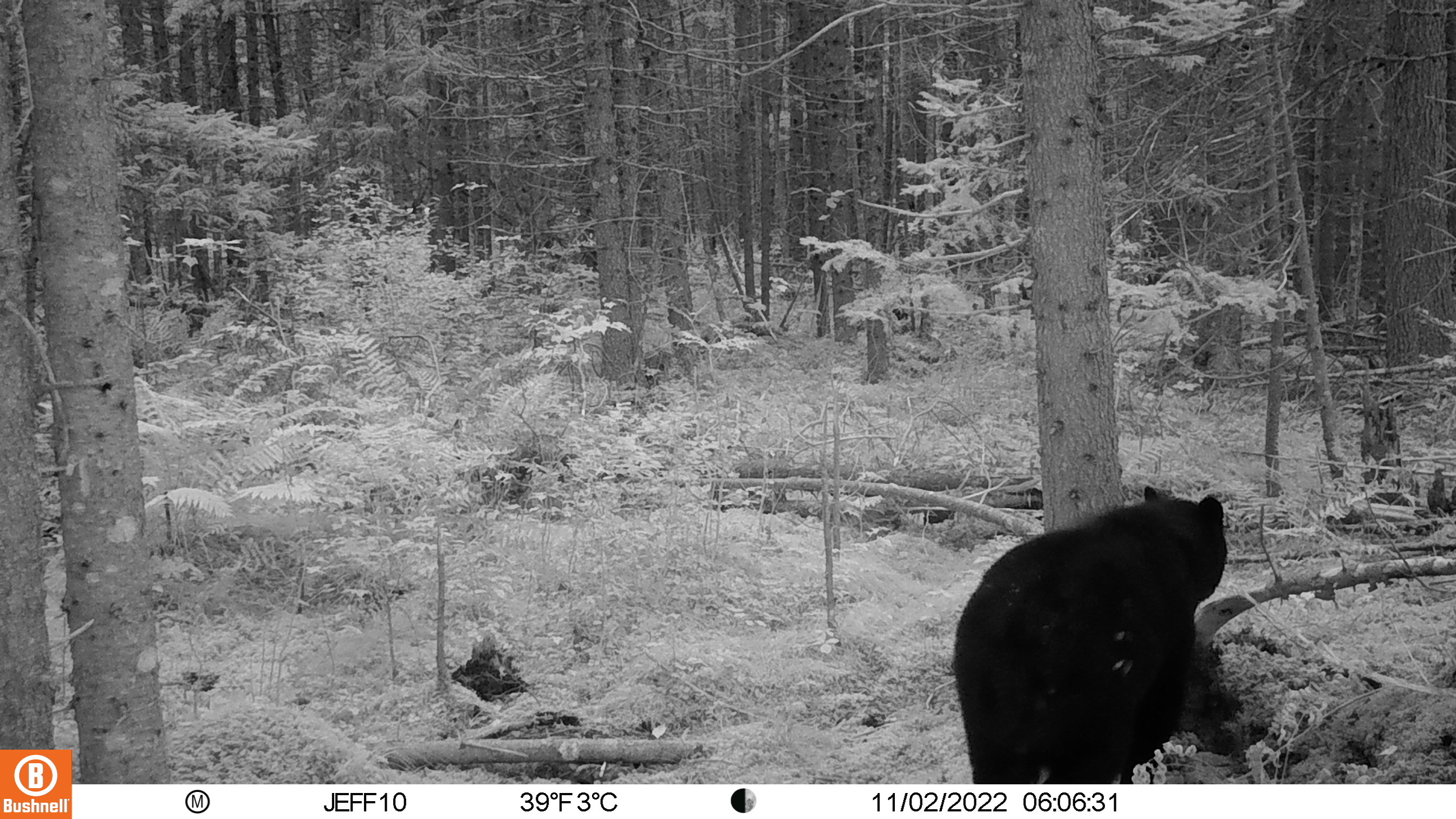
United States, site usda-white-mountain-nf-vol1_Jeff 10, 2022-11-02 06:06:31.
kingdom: Animalia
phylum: Chordata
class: Mammalia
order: Carnivora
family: Ursidae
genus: Ursus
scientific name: Ursus americanus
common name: black bear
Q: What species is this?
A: Black bear (Ursus americanus).